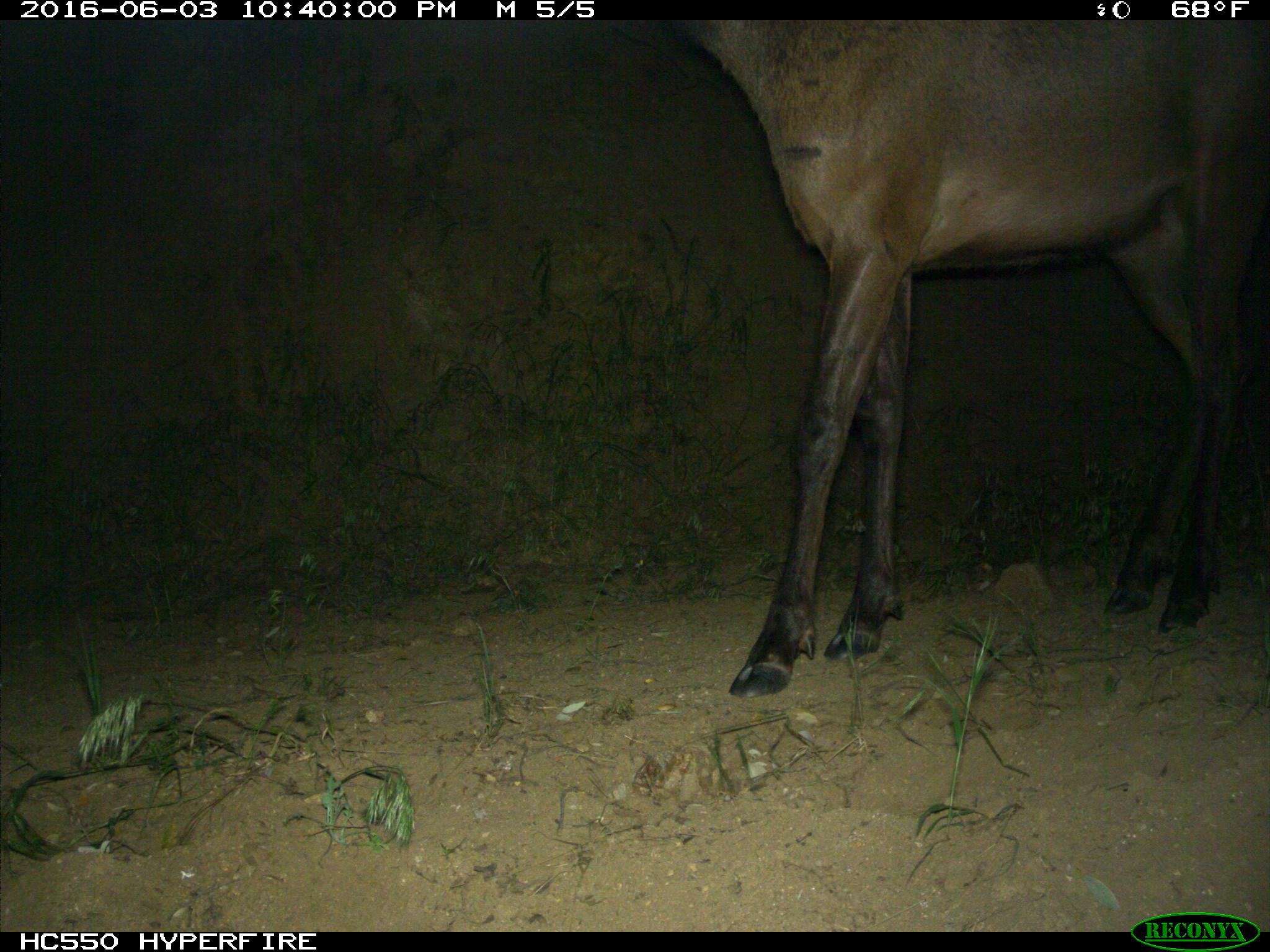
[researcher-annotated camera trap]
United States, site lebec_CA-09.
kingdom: Animalia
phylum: Chordata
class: Mammalia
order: Artiodactyla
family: Cervidae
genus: Cervus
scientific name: Cervus canadensis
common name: elk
Cervus canadensis (elk).